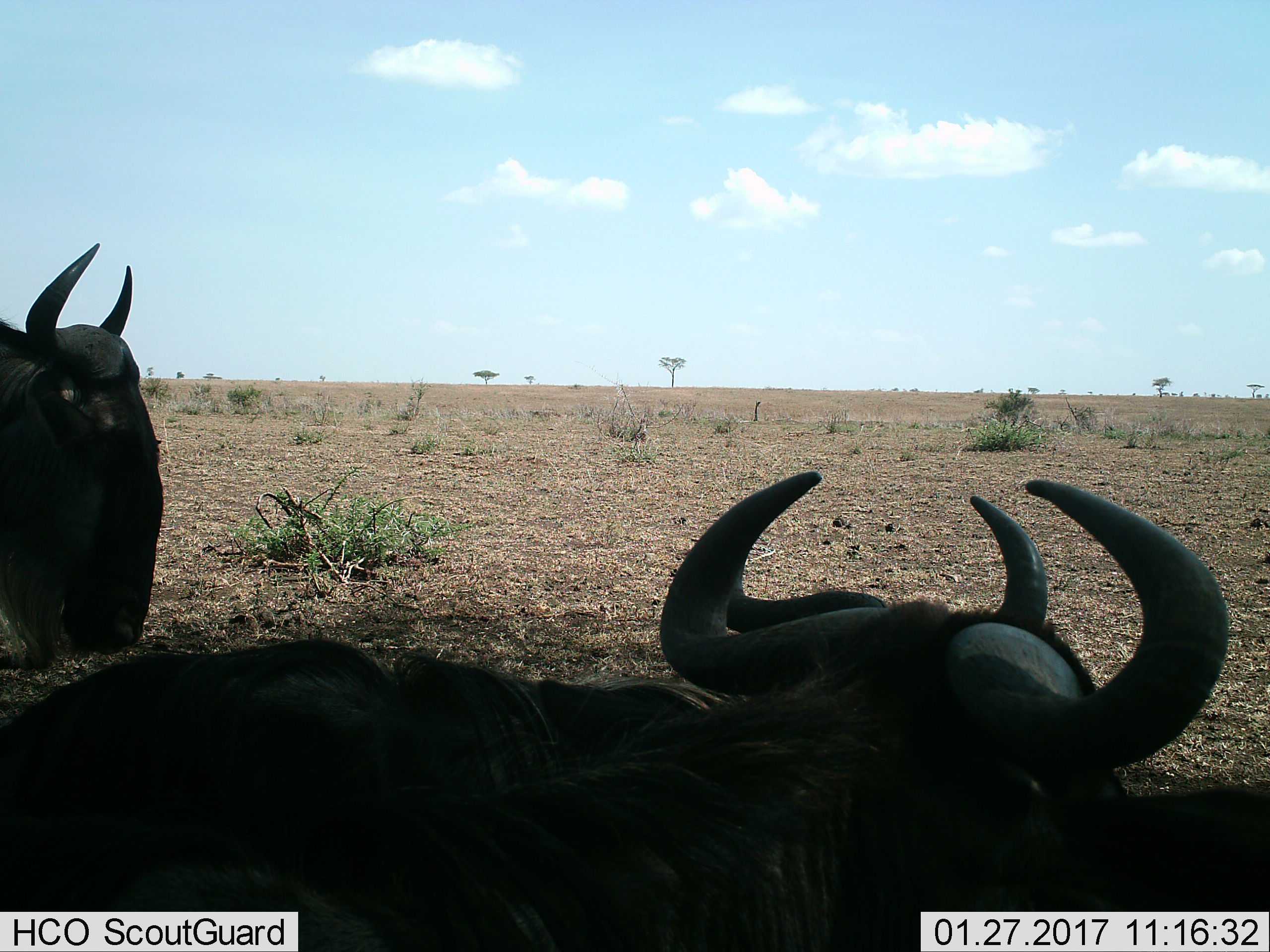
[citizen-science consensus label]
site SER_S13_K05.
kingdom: Animalia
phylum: Chordata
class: Mammalia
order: Artiodactyla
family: Bovidae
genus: Connochaetes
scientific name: Connochaetes taurinus taurinus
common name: blue wildebeest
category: wildebeestblue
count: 3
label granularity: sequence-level